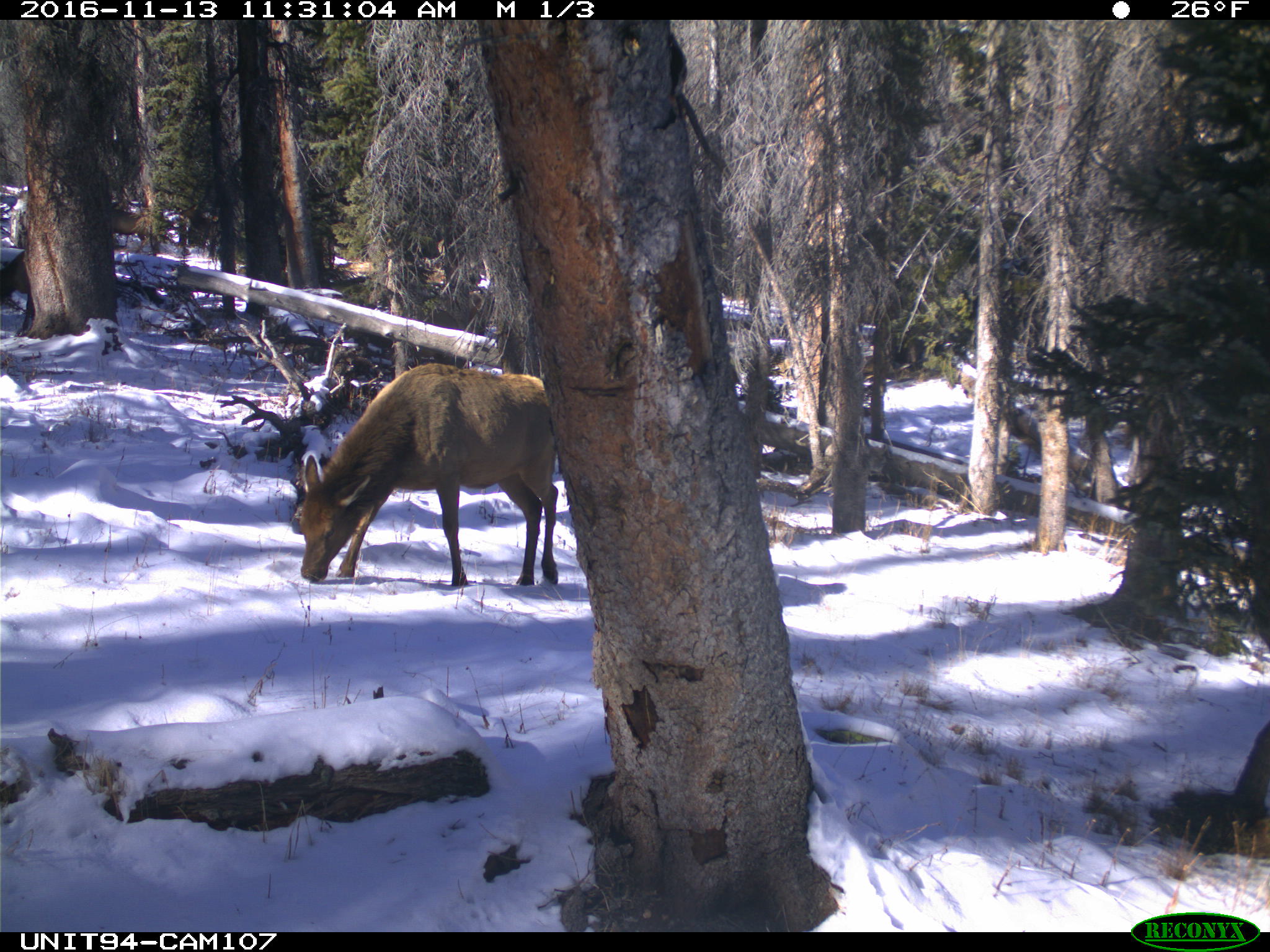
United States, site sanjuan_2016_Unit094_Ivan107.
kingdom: Animalia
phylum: Chordata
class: Mammalia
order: Artiodactyla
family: Cervidae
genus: Cervus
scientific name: Cervus elaphus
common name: red deer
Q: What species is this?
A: Cervus elaphus (red deer).